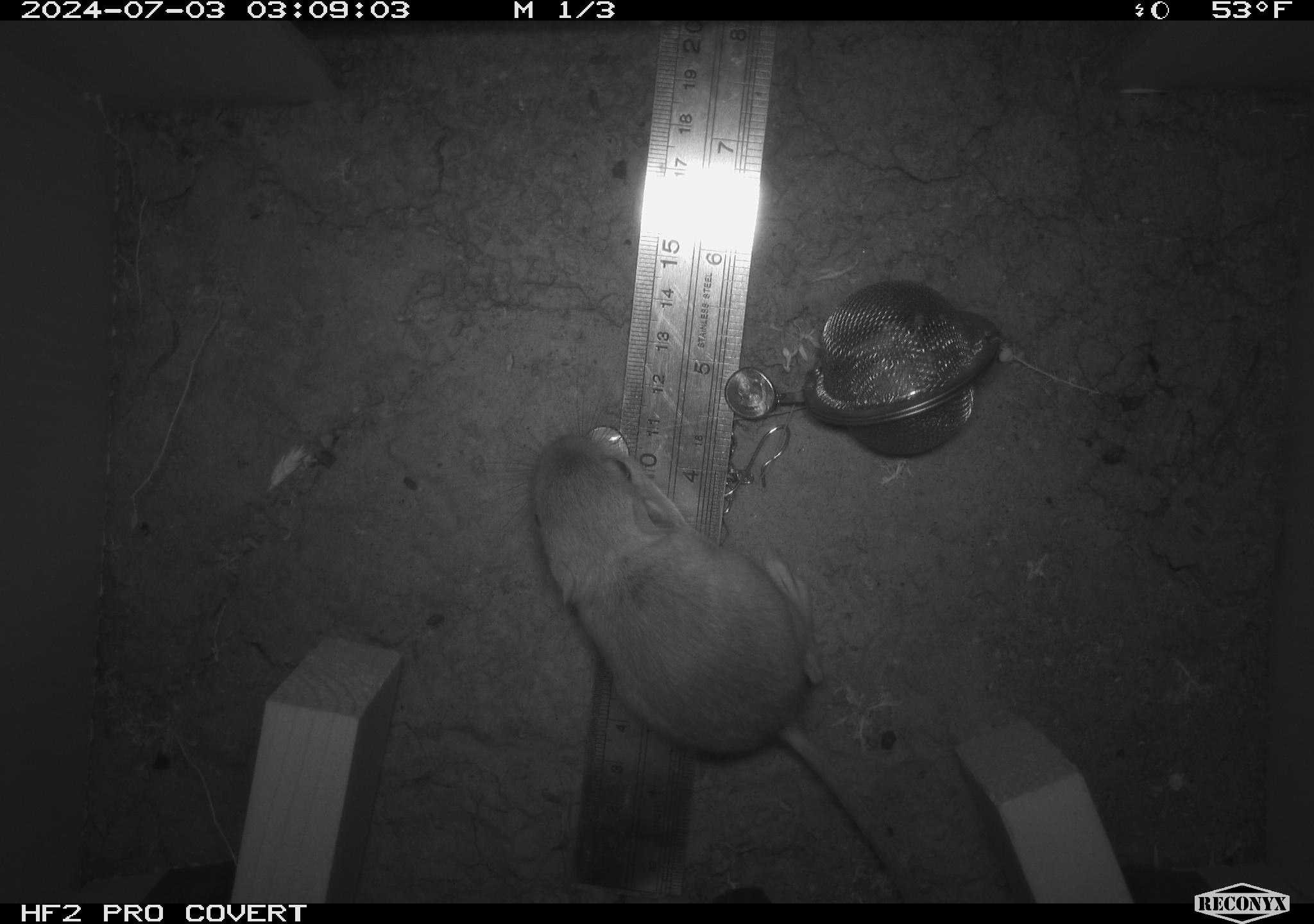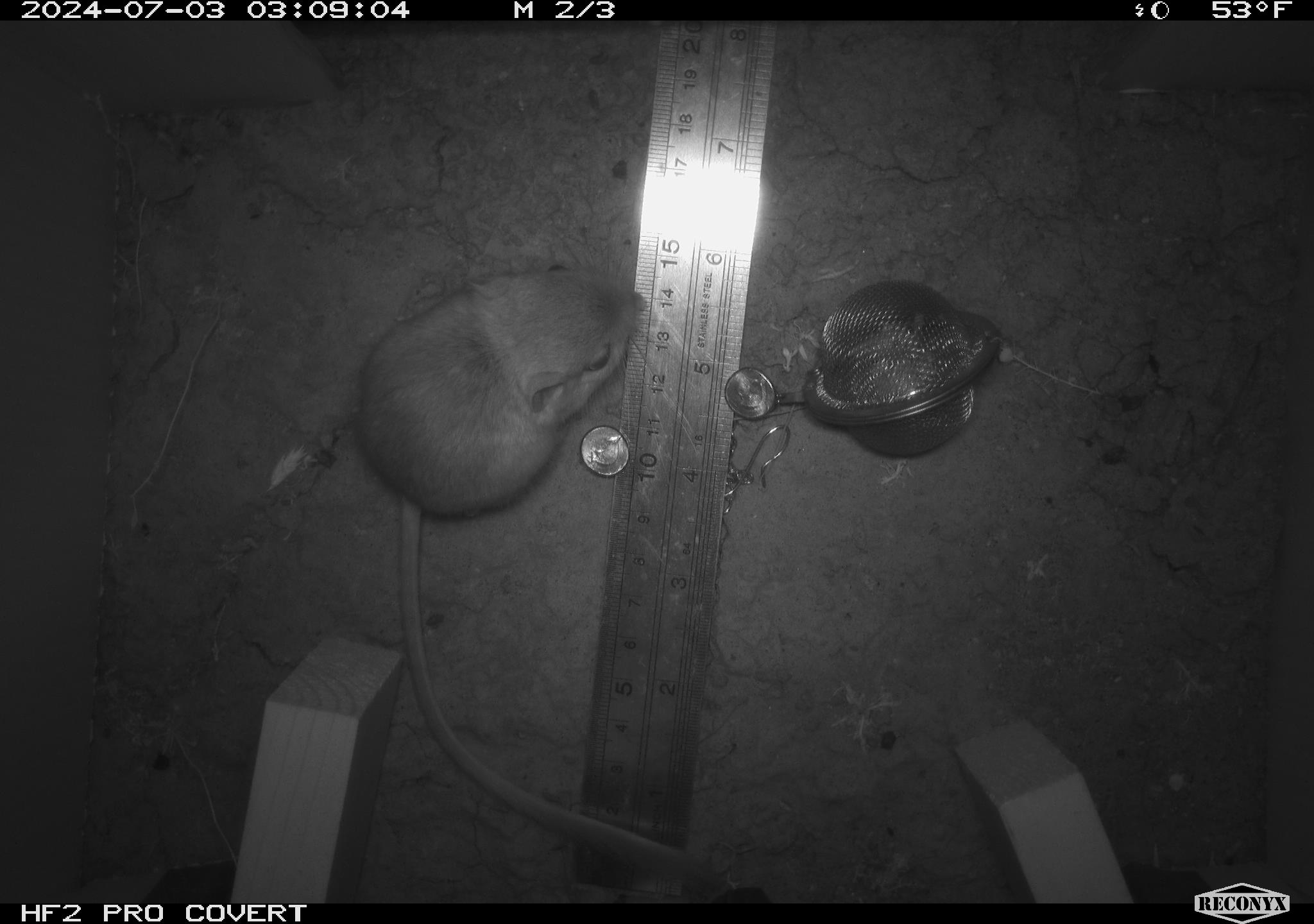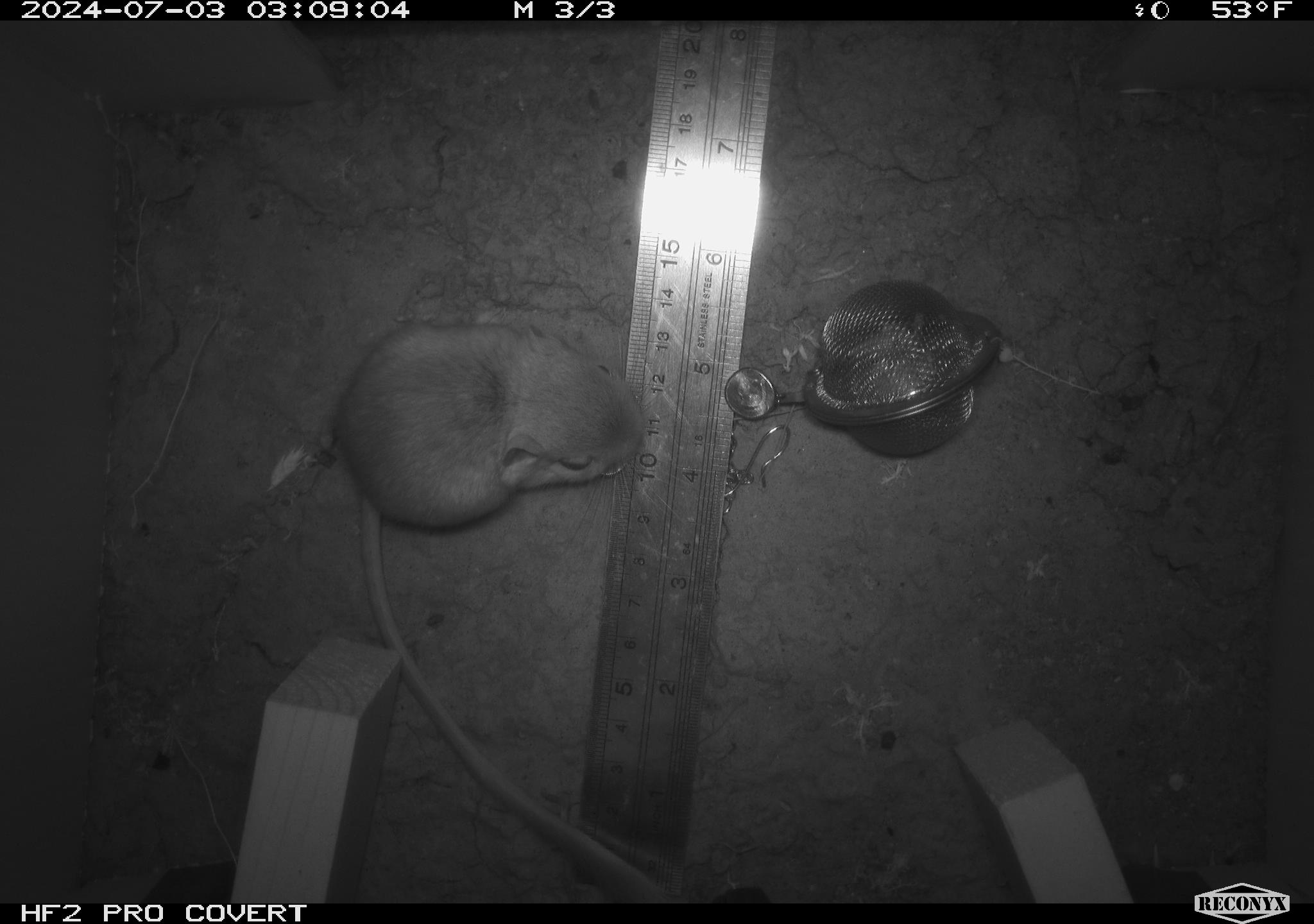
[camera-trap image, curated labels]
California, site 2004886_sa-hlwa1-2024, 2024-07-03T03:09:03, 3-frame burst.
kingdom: Animalia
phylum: Chordata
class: Mammalia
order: Rodentia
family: Heteromyidae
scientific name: Heteromyidae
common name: kangaroo rats and pocket mice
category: heteromyidae family